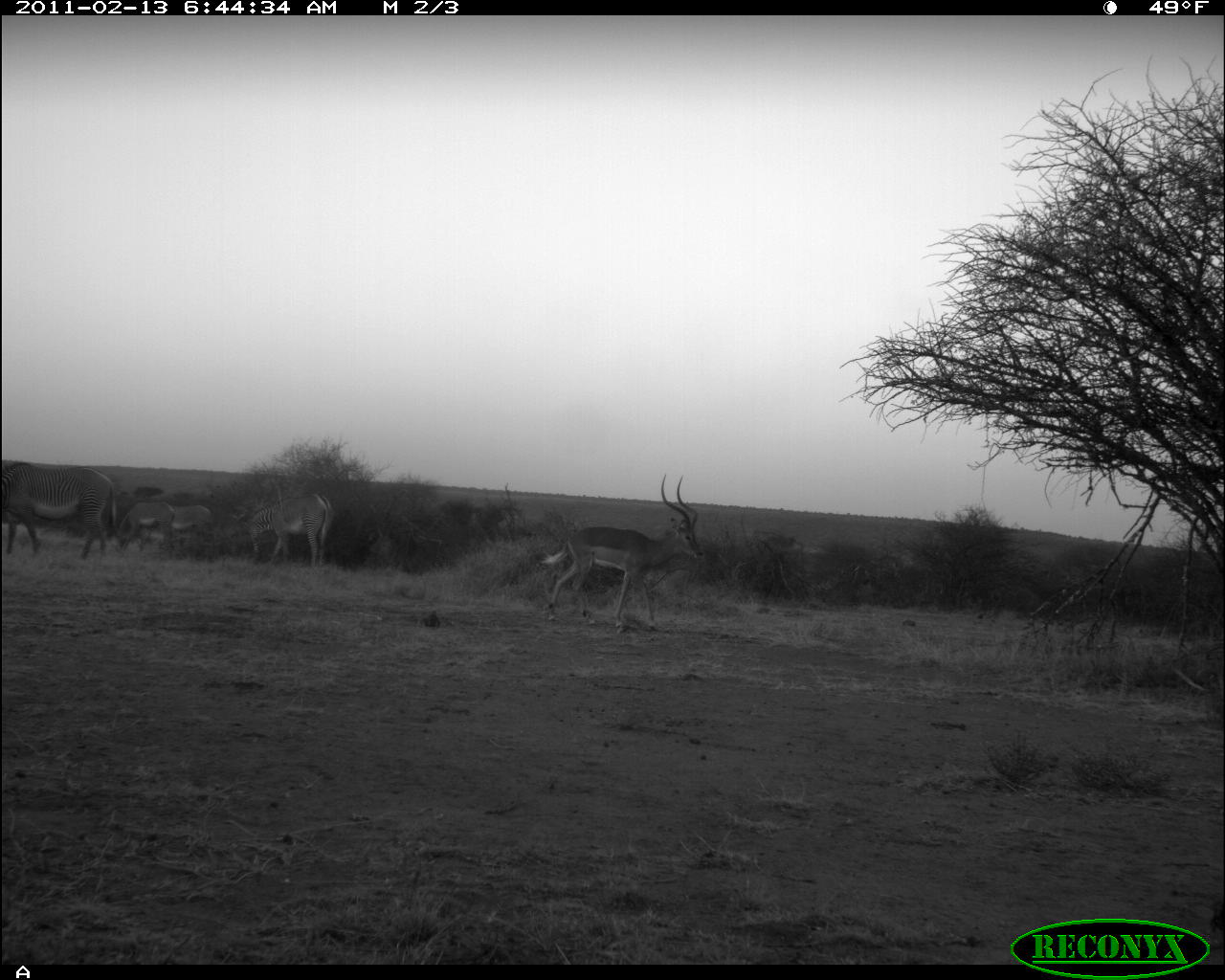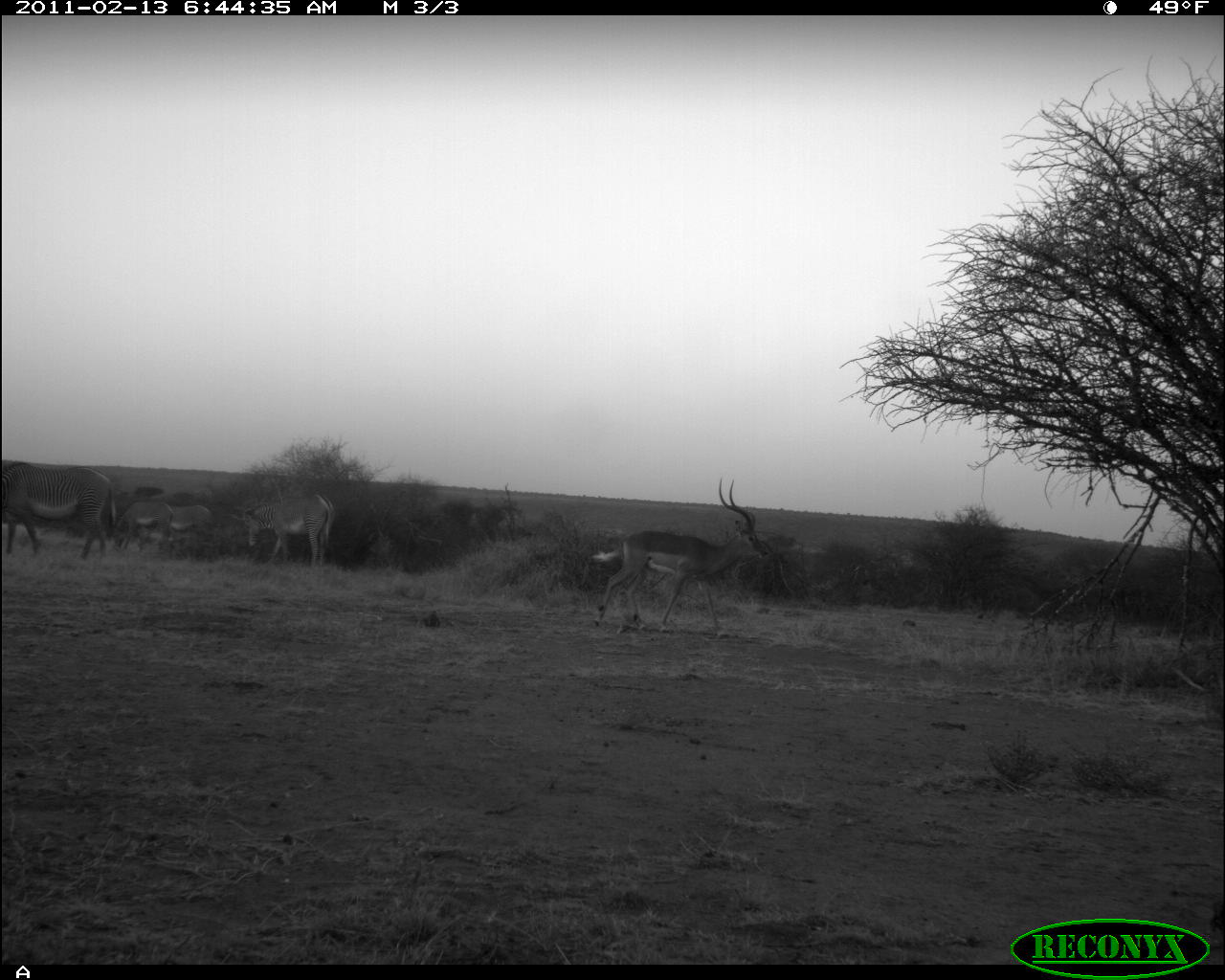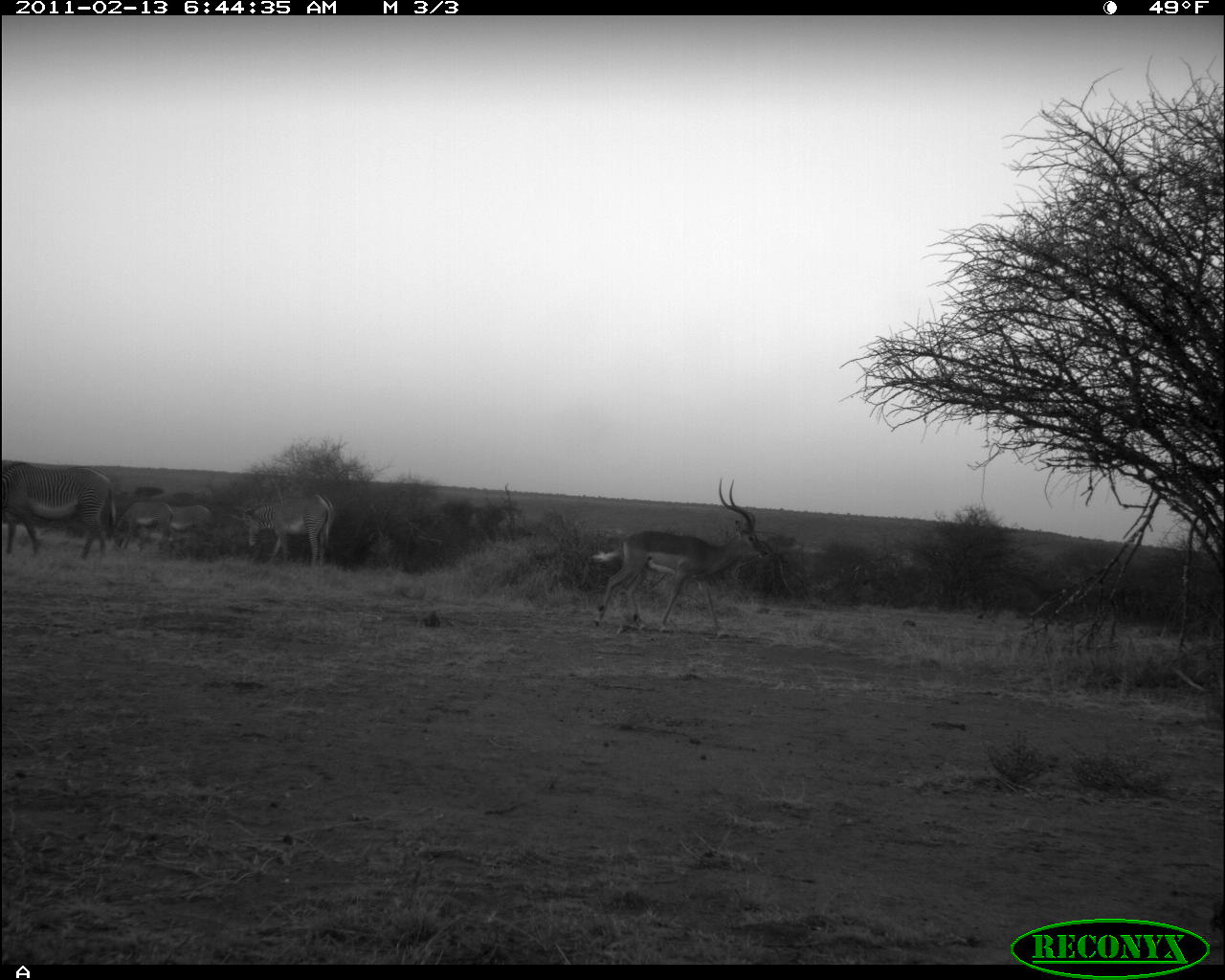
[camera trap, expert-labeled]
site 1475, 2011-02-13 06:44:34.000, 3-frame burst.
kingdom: Animalia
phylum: Chordata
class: Mammalia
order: Artiodactyla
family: Bovidae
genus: Aepyceros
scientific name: Aepyceros melampus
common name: impala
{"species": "Aepyceros melampus (impala)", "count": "1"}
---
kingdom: Animalia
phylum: Chordata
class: Mammalia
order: Perissodactyla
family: Equidae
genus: Equus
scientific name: Equus grevyi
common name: grévy's zebra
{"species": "Equus grevyi (grévy's zebra)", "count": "4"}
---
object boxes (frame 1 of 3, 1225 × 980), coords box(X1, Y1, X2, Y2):
aepyceros melampus: box(540, 474, 704, 633); box(2, 460, 116, 561); box(242, 492, 334, 571); box(115, 501, 175, 551); box(169, 504, 213, 550)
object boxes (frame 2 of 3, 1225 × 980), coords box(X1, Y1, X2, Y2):
equus grevyi: box(590, 479, 768, 638); box(1, 461, 116, 559); box(243, 490, 336, 569); box(110, 500, 174, 553); box(169, 504, 213, 553)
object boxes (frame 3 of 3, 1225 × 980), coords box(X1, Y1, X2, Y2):
aepyceros melampus: box(591, 478, 768, 631); box(2, 460, 116, 559); box(242, 488, 334, 569); box(111, 501, 173, 551); box(169, 505, 215, 546)